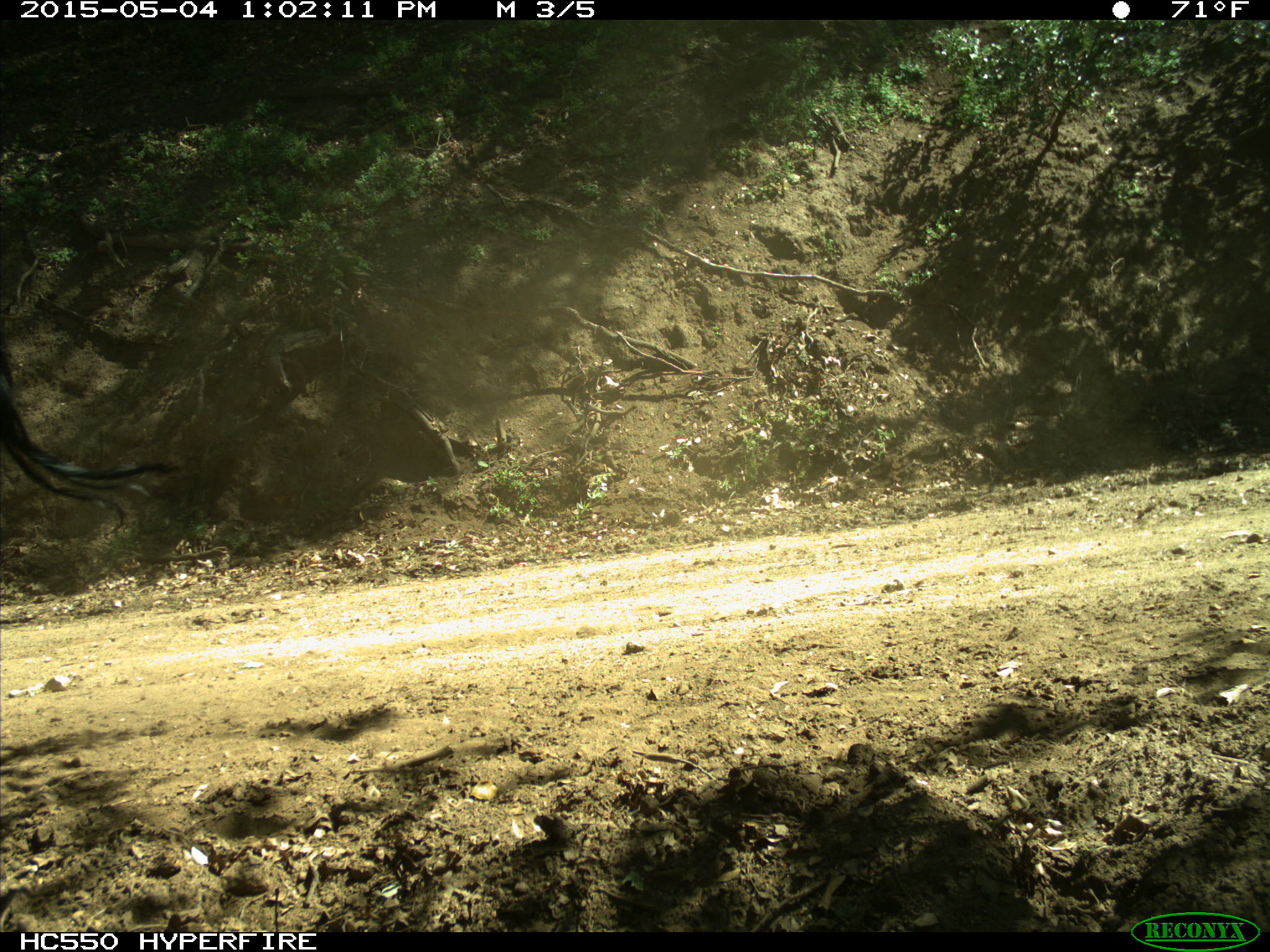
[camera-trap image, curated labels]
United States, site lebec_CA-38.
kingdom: Animalia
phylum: Chordata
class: Mammalia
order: Artiodactyla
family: Bovidae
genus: Bos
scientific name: Bos taurus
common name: domestic cow